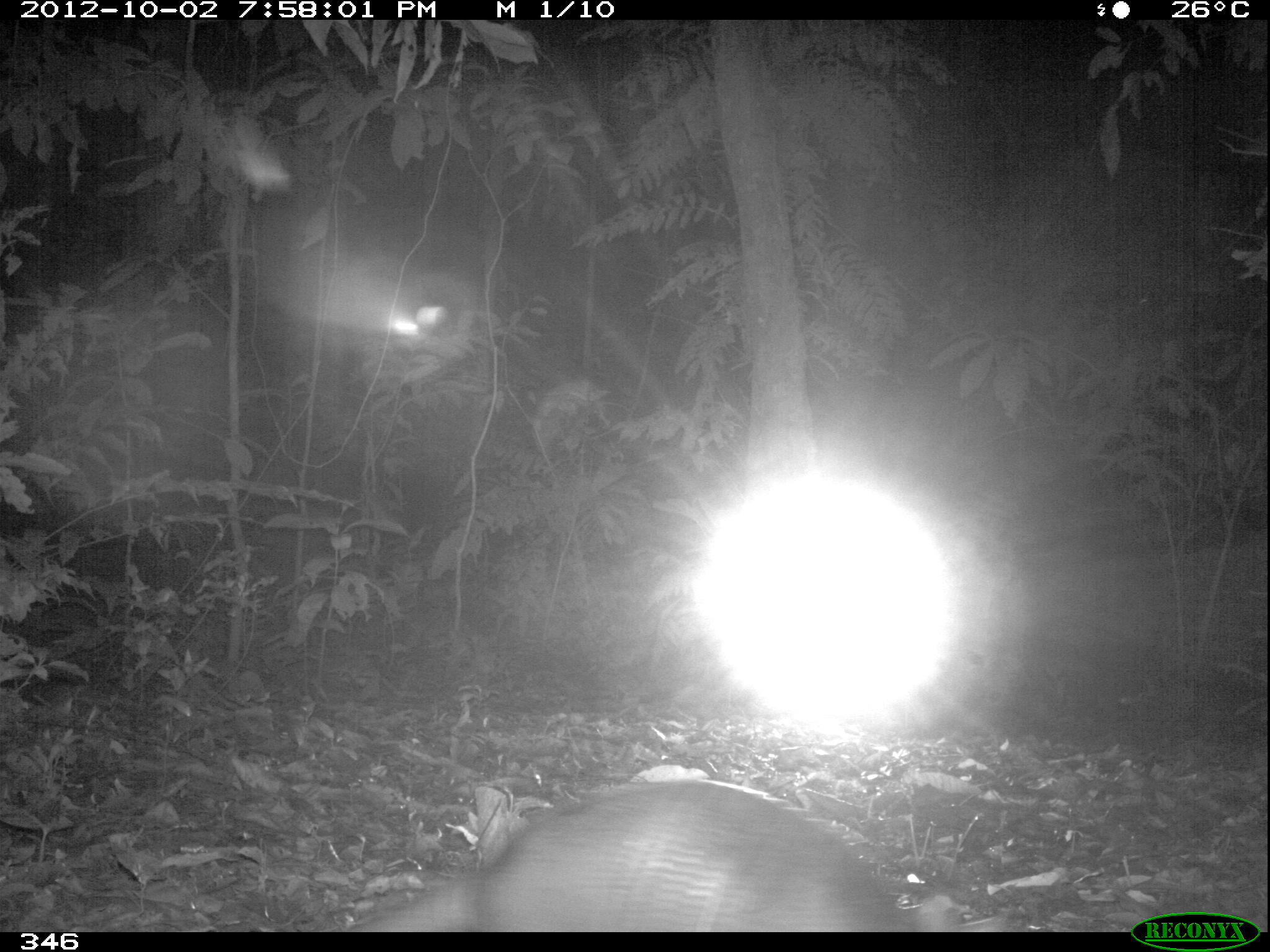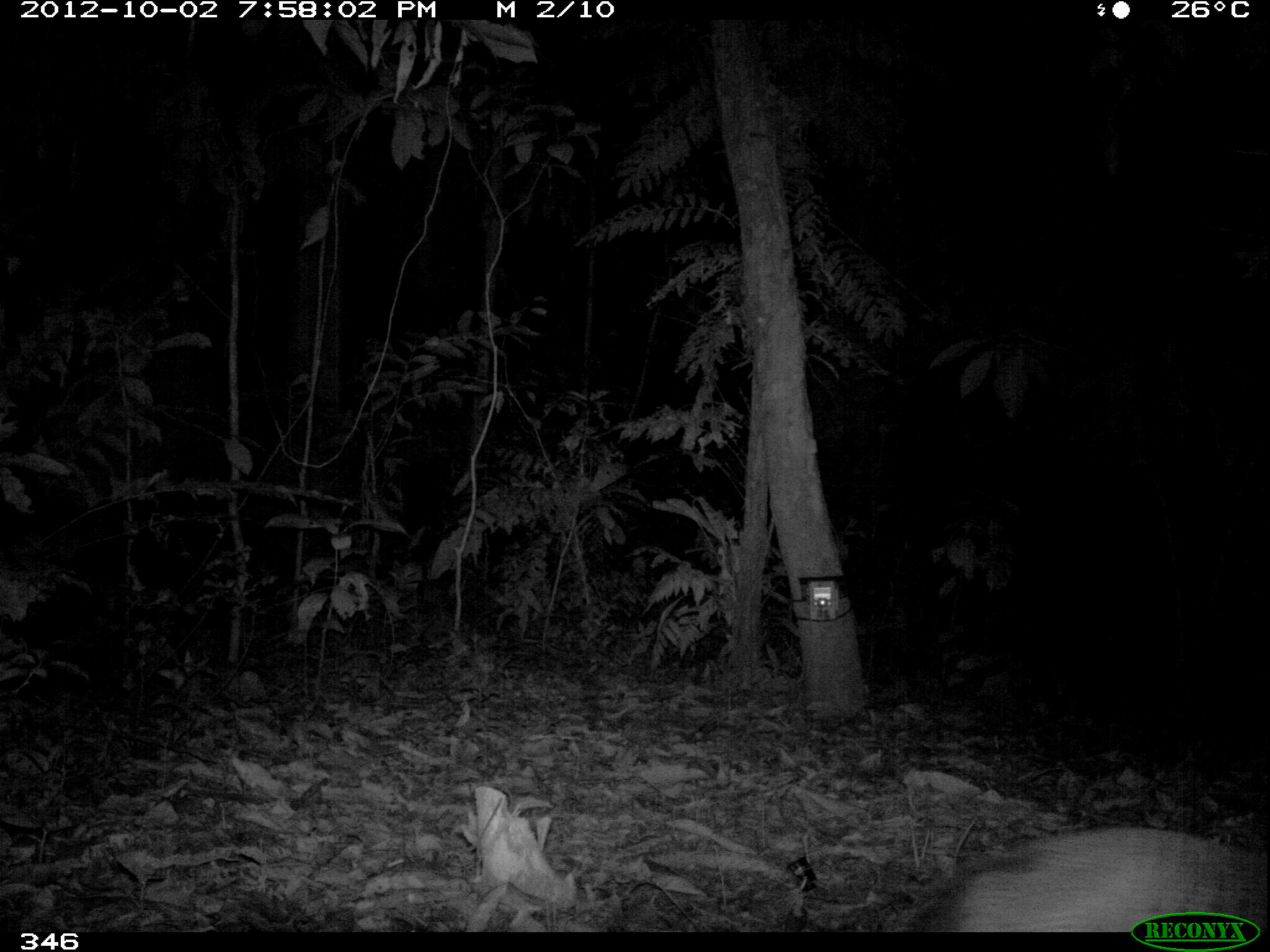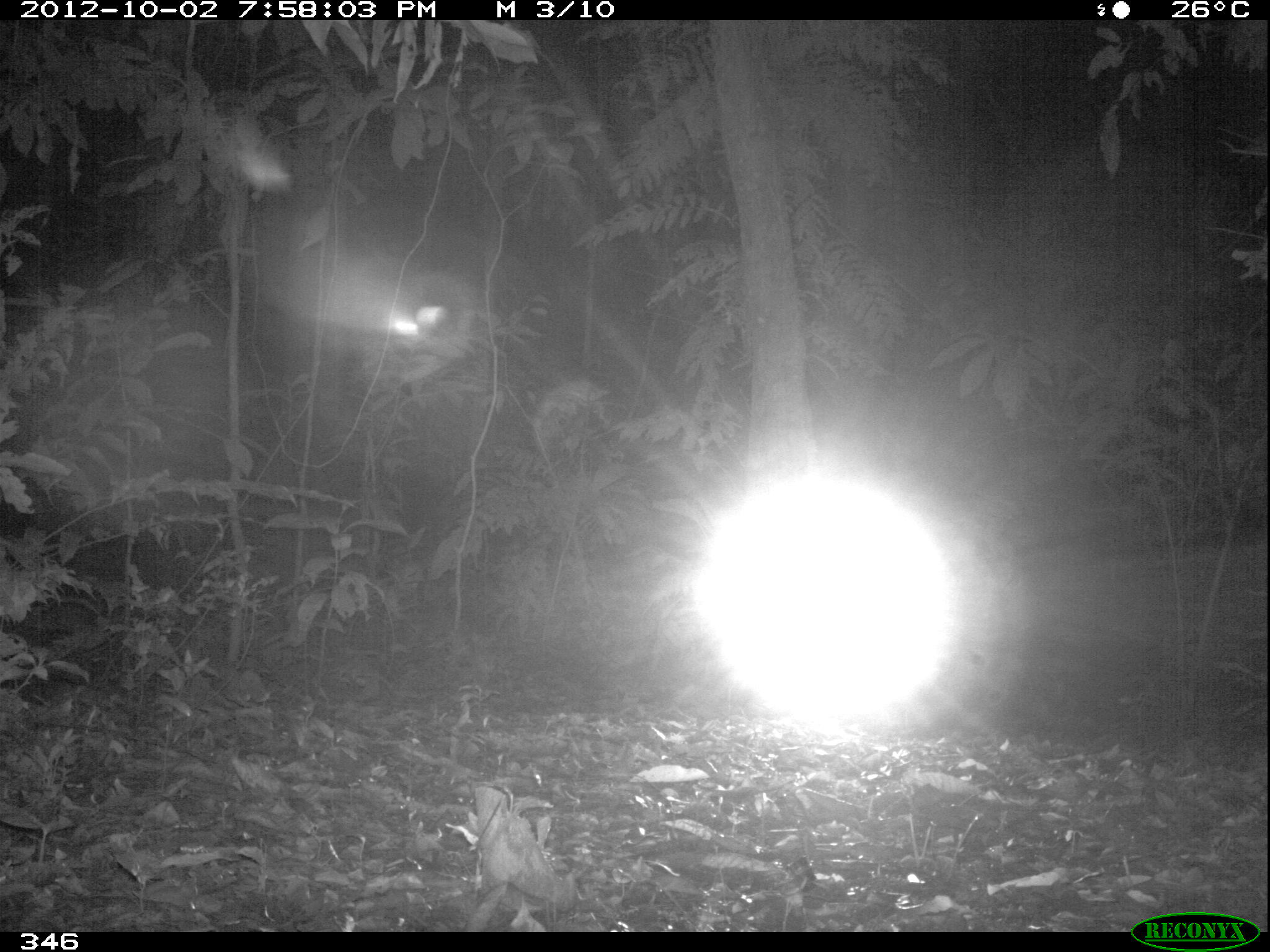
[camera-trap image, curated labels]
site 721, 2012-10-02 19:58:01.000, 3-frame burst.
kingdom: Animalia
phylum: Chordata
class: Mammalia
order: Cingulata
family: Dasypodidae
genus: Dasypus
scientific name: Dasypus novemcinctus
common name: nine-banded armadillo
Dasypus novemcinctus (nine-banded armadillo).